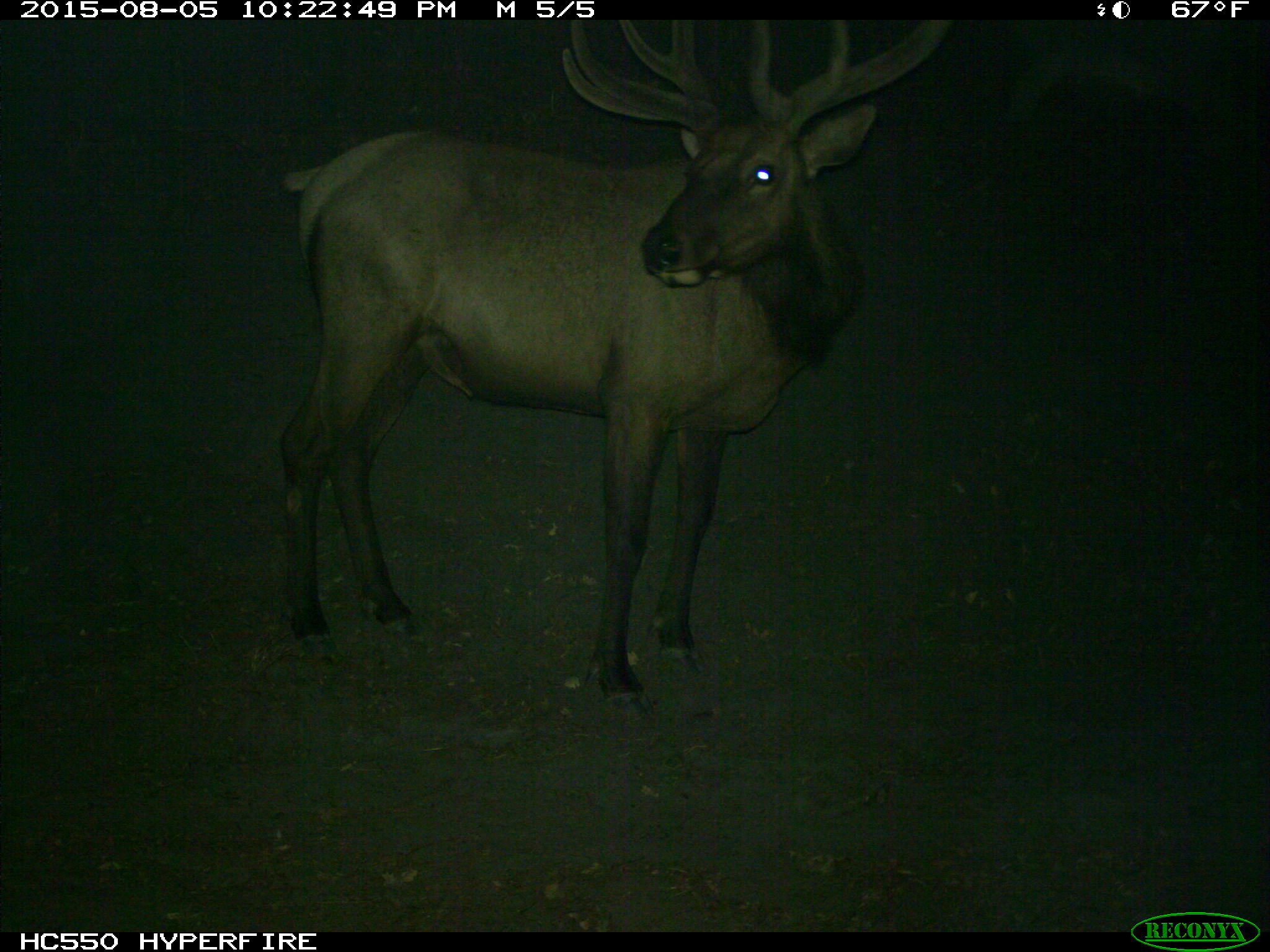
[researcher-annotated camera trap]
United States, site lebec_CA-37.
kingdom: Animalia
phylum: Chordata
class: Mammalia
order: Artiodactyla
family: Cervidae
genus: Cervus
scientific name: Cervus canadensis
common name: elk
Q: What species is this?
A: Cervus canadensis (elk).